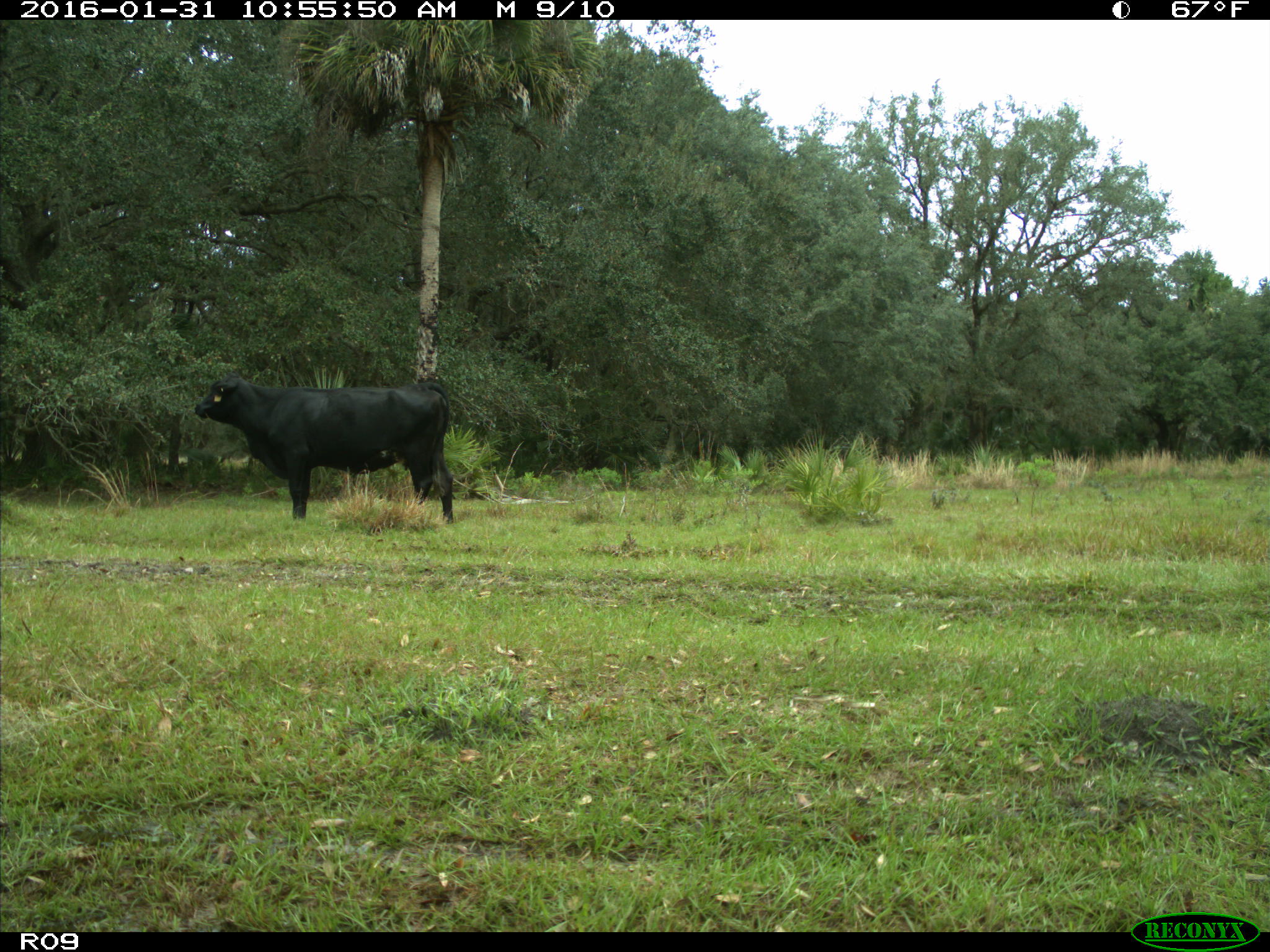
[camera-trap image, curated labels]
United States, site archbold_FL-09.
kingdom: Animalia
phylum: Chordata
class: Mammalia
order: Artiodactyla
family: Bovidae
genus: Bos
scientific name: Bos taurus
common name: domestic cow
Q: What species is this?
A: Bos taurus (domestic cow).